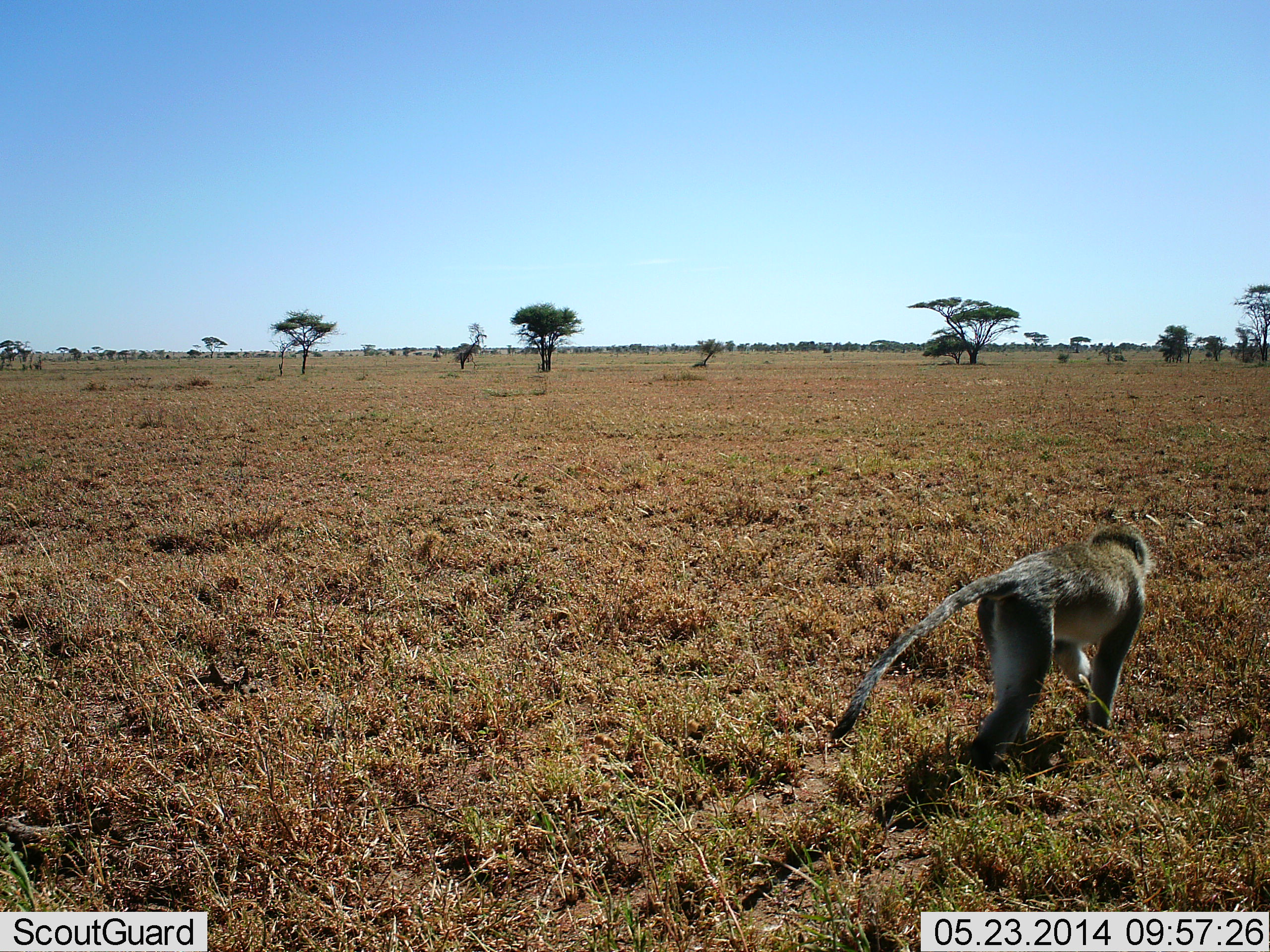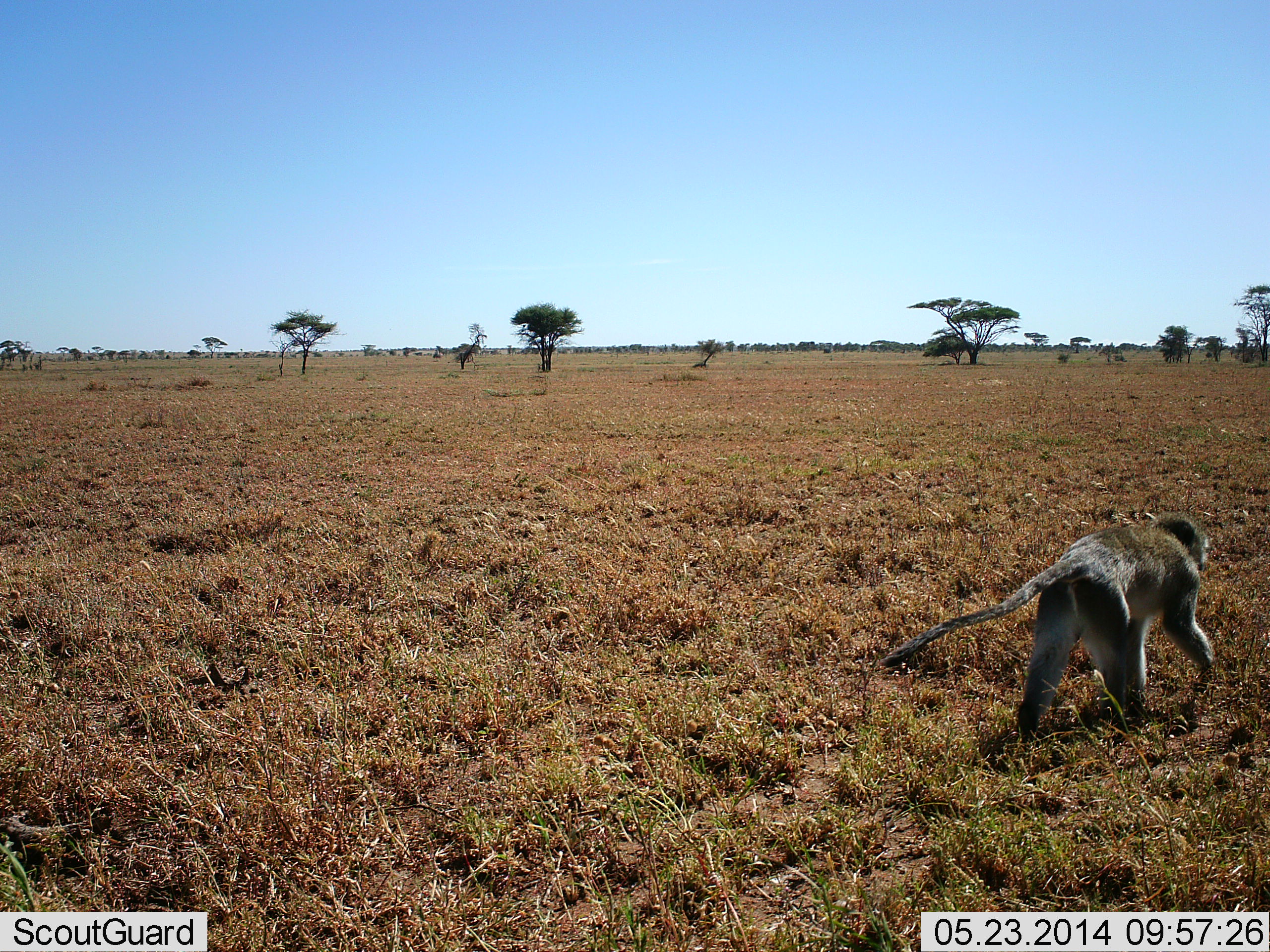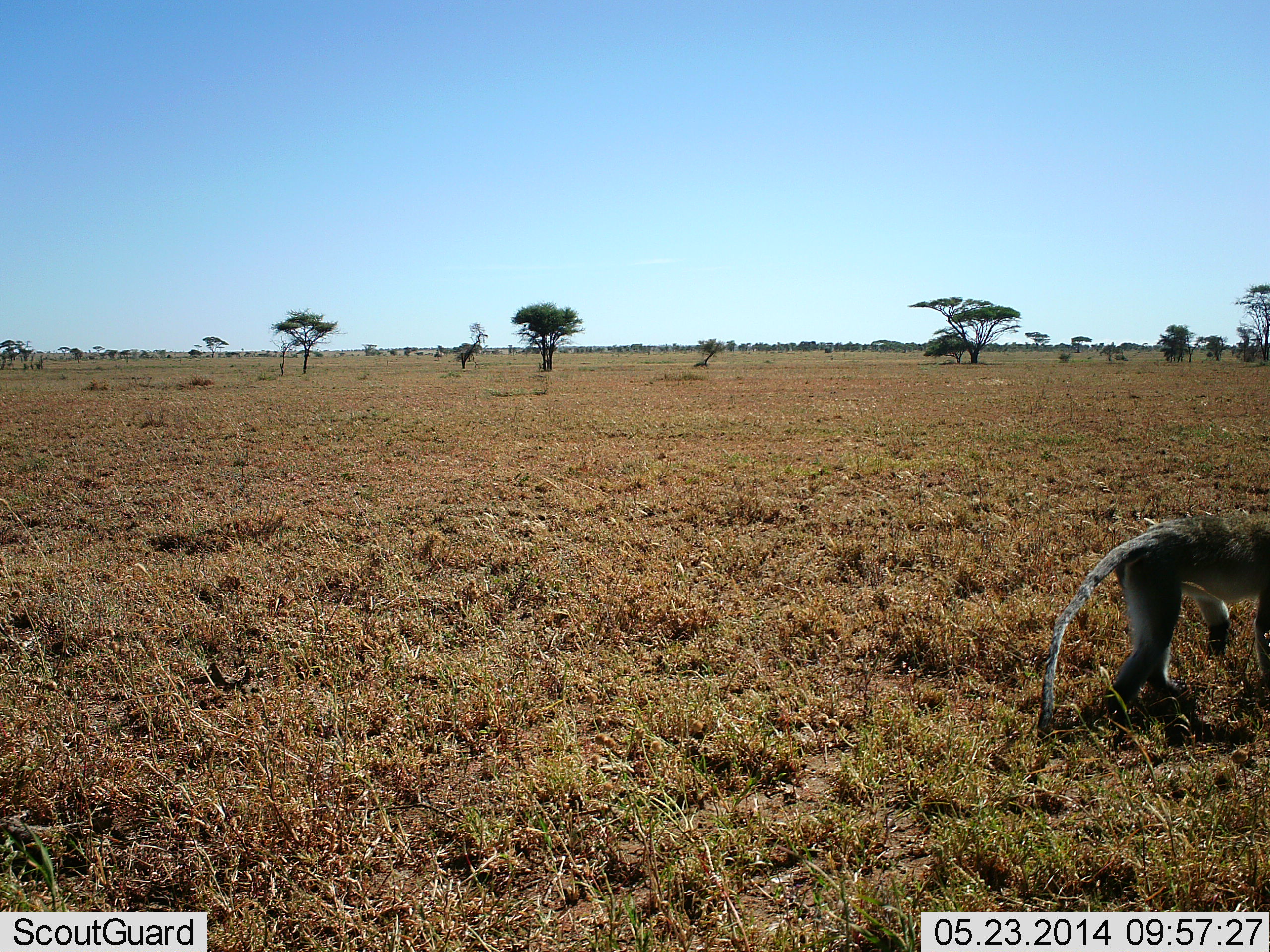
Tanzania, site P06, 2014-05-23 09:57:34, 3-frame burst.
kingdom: Animalia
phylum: Chordata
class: Mammalia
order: Primates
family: Cercopithecidae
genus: Chlorocebus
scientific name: Chlorocebus pygerythrus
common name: vervet monkey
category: monkeyvervet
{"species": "monkeyvervet (vervet monkey) (Chlorocebus pygerythrus)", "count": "1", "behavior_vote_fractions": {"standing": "2%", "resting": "0%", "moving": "100%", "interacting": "0%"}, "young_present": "0%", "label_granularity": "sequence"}